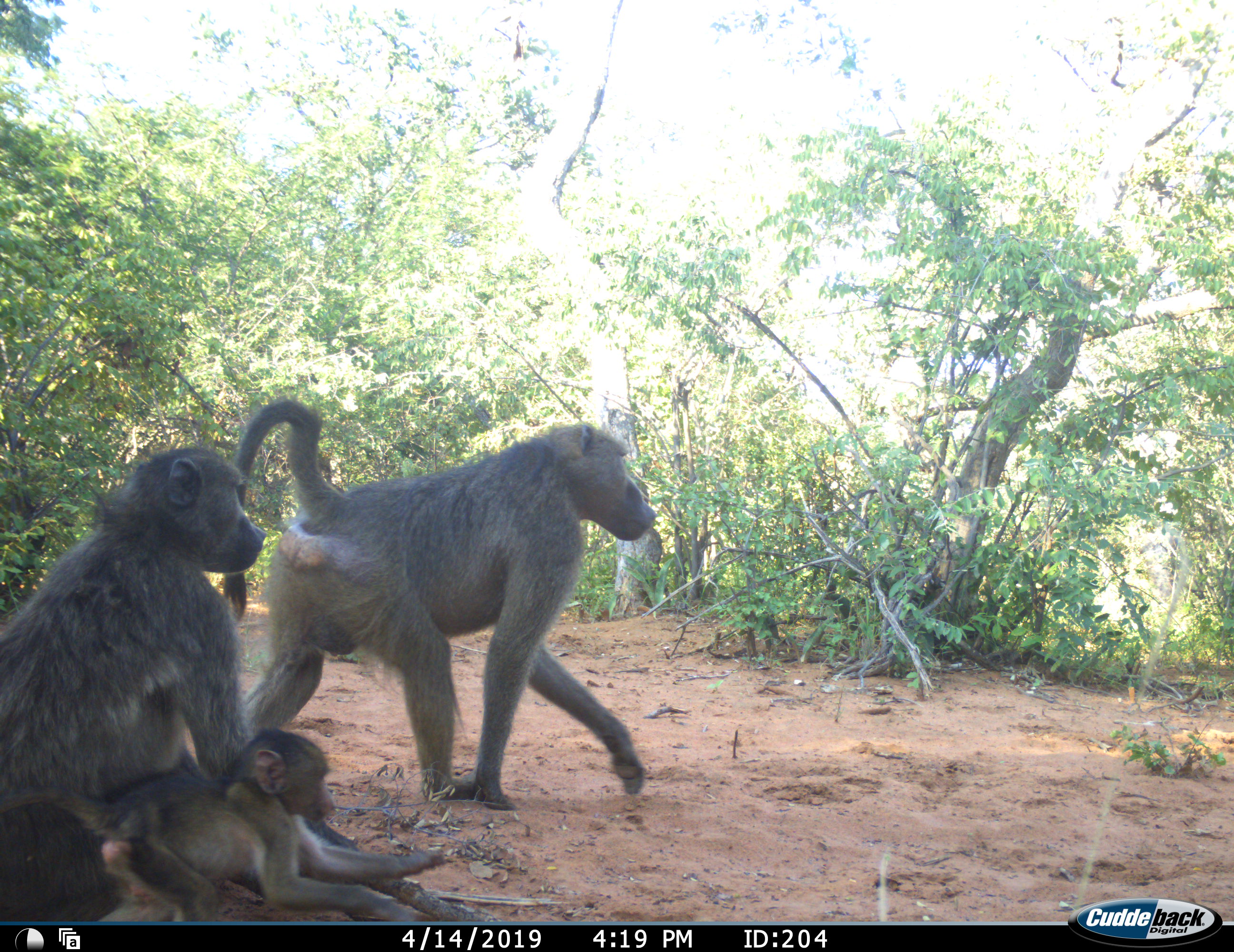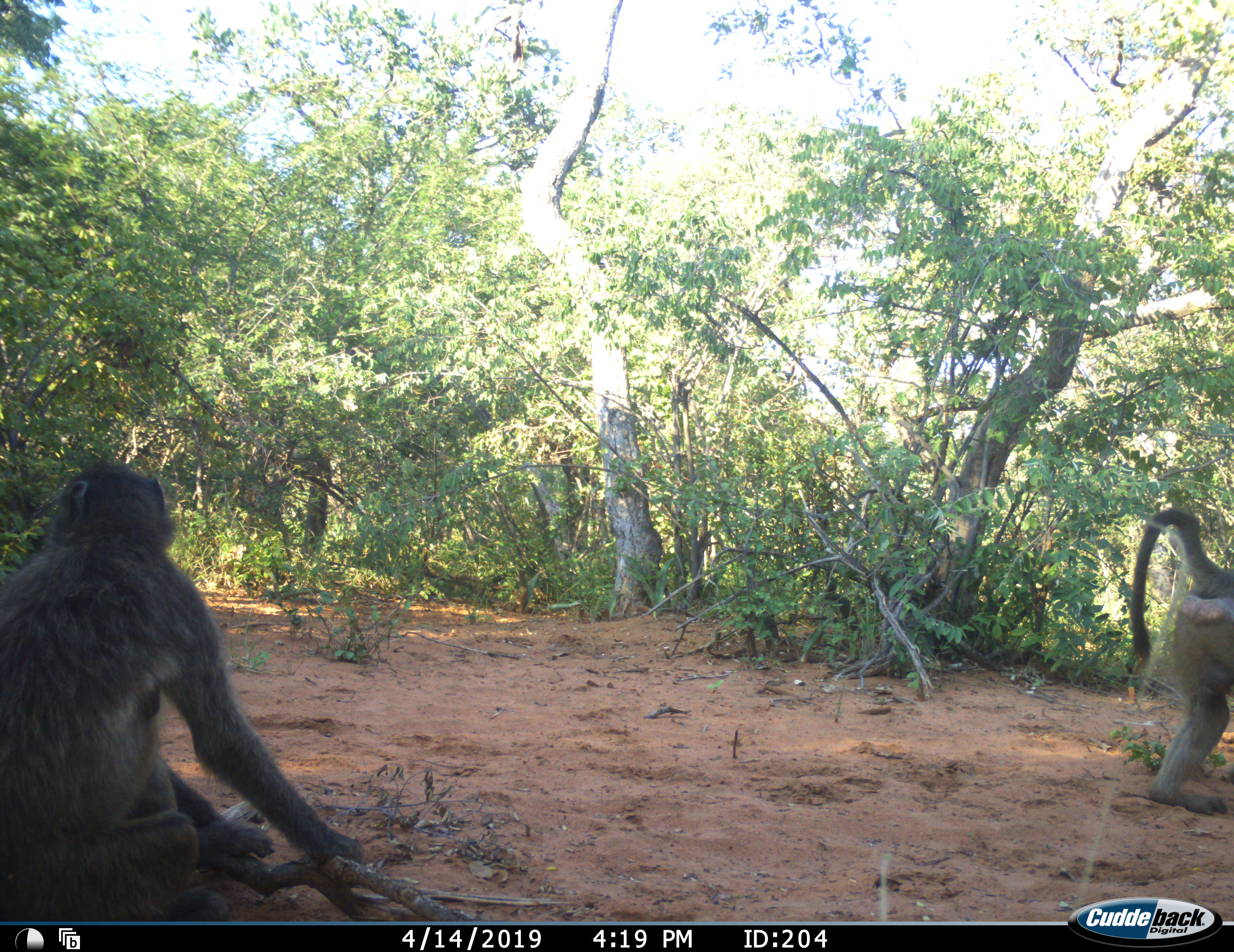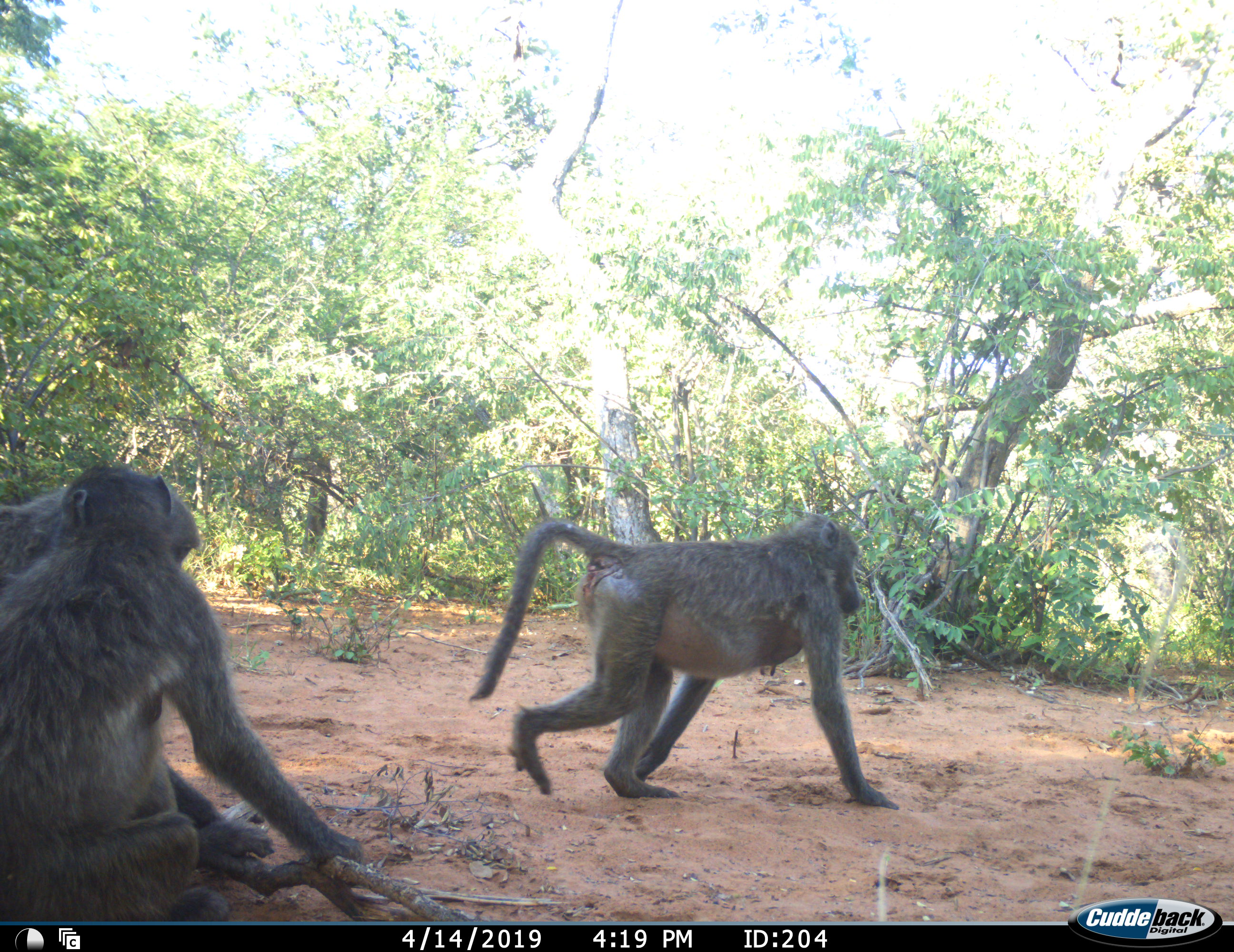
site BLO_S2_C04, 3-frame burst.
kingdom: Animalia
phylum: Chordata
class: Mammalia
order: Primates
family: Cercopithecidae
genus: Papio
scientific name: Papio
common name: baboon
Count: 3.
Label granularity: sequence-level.